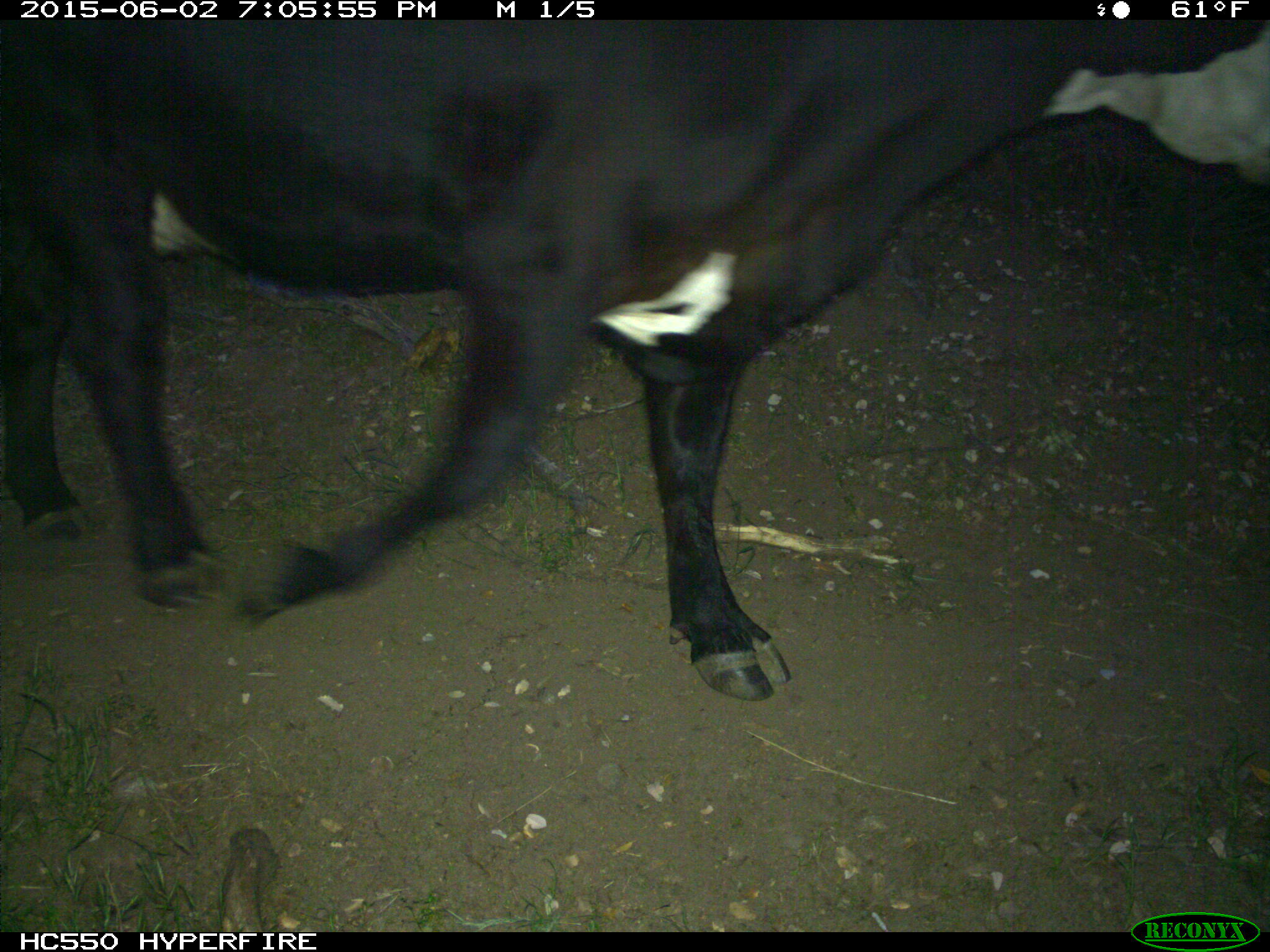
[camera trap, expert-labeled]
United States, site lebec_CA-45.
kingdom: Animalia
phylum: Chordata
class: Mammalia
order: Artiodactyla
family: Bovidae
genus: Bos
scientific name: Bos taurus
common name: domestic cow